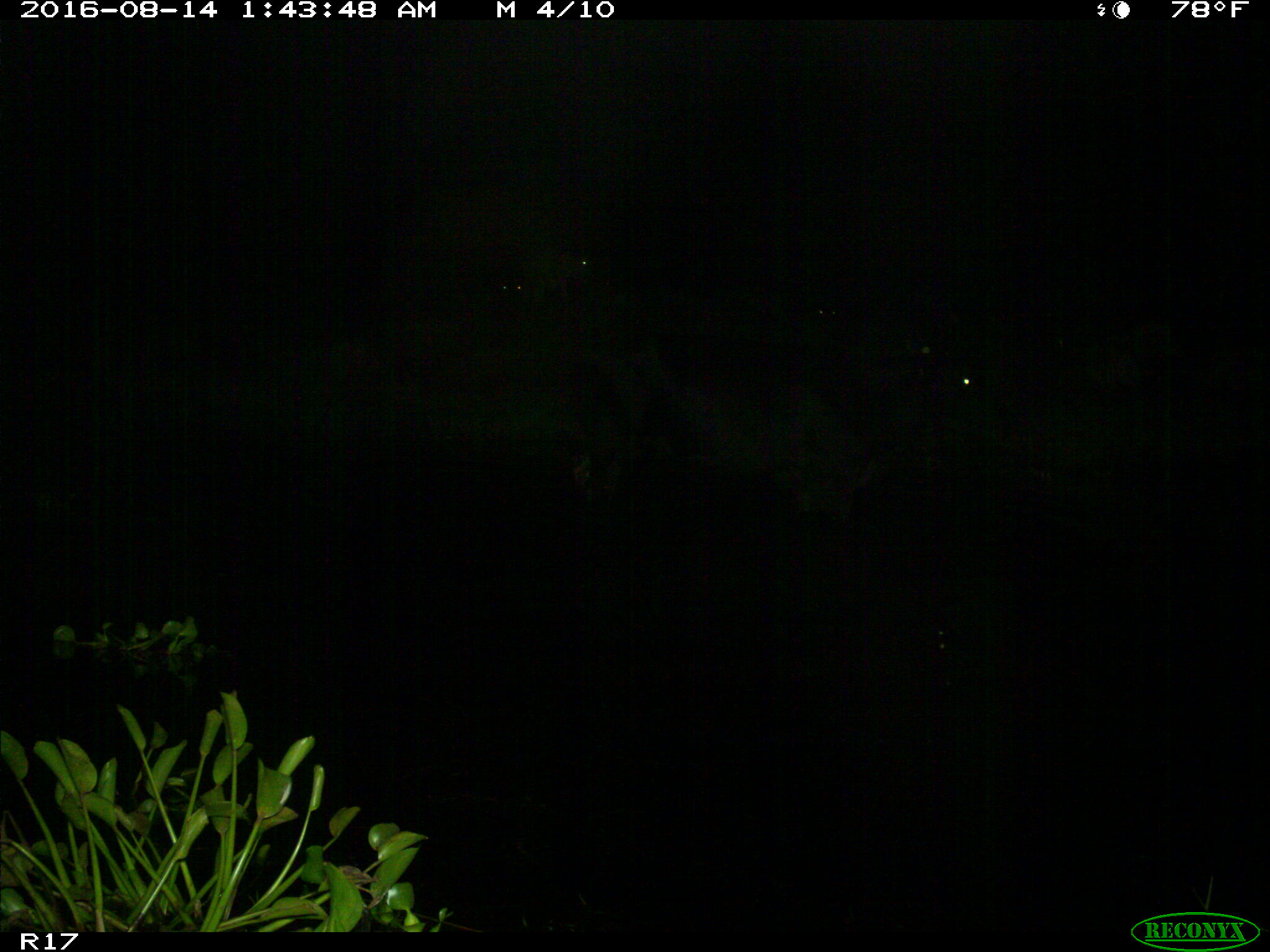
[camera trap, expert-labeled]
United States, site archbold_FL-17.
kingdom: Animalia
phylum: Chordata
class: Mammalia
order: Artiodactyla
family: Bovidae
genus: Bos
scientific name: Bos taurus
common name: domestic cow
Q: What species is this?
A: Bos taurus (domestic cow).